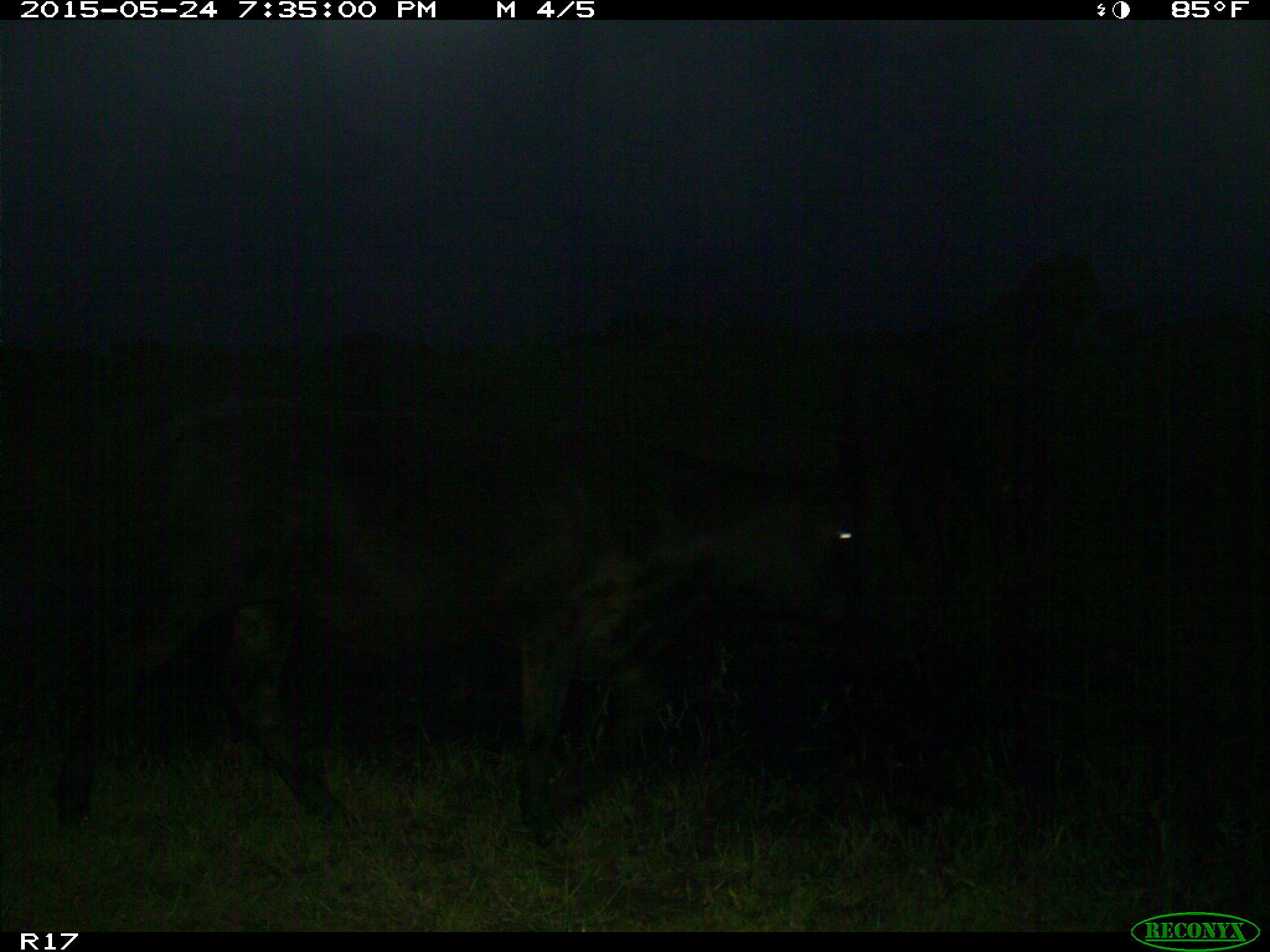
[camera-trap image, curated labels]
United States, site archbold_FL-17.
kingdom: Animalia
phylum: Chordata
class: Mammalia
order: Artiodactyla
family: Bovidae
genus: Bos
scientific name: Bos taurus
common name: domestic cow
Bos taurus (domestic cow).